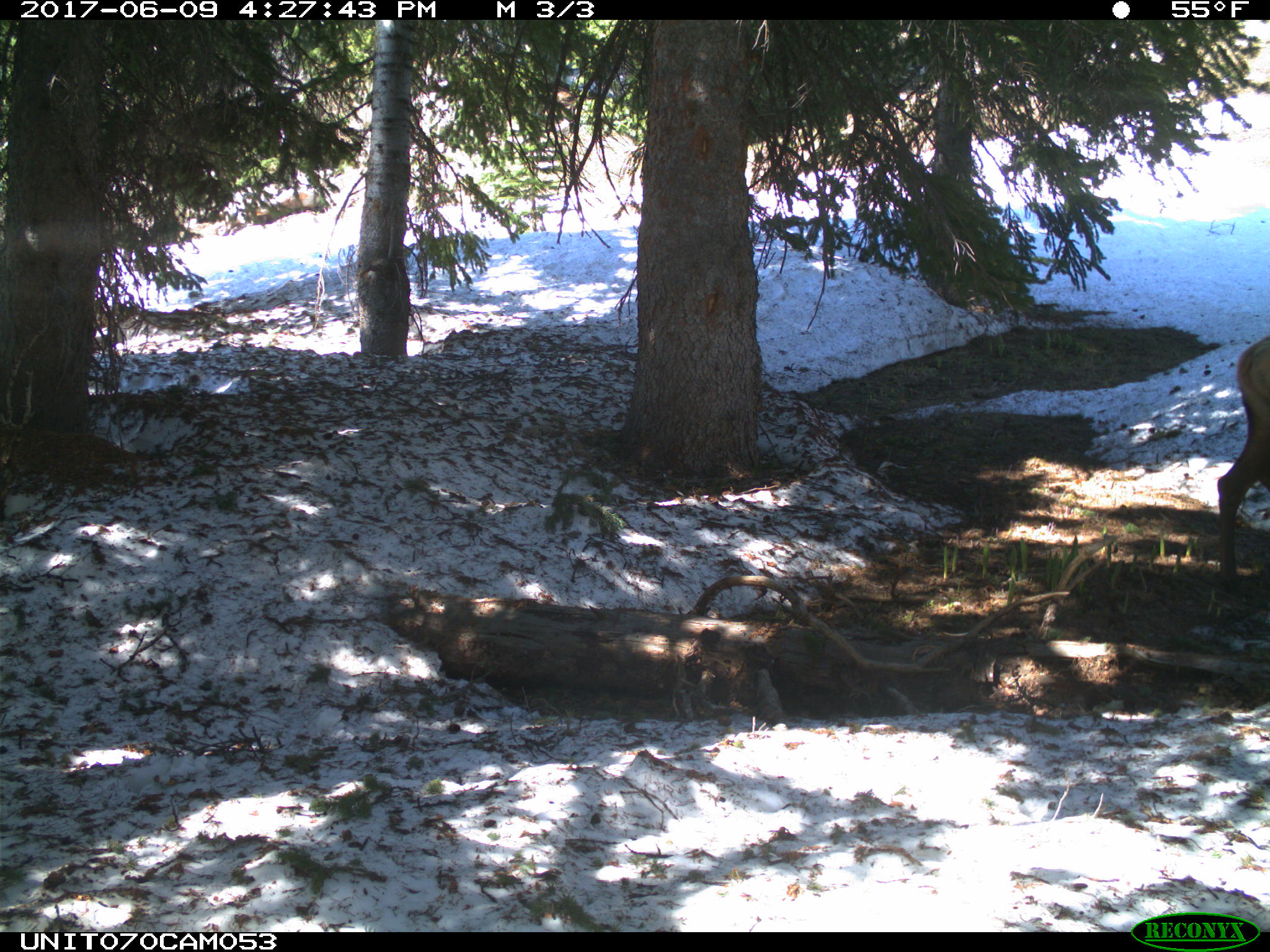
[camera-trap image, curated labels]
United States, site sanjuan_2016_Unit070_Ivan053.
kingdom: Animalia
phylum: Chordata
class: Mammalia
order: Artiodactyla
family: Cervidae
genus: Cervus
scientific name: Cervus elaphus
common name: red deer